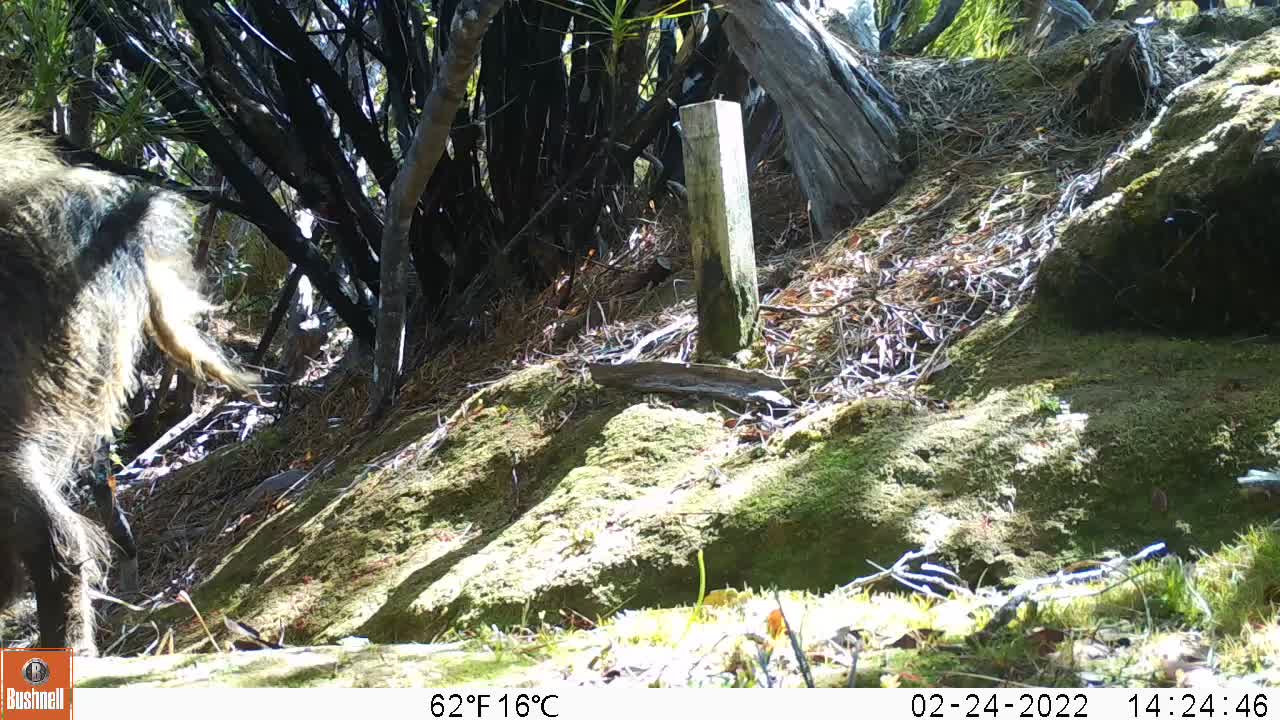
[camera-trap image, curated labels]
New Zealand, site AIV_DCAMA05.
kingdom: Animalia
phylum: Chordata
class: Mammalia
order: Artiodactyla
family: Suidae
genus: Sus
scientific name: Sus scrofa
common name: pig